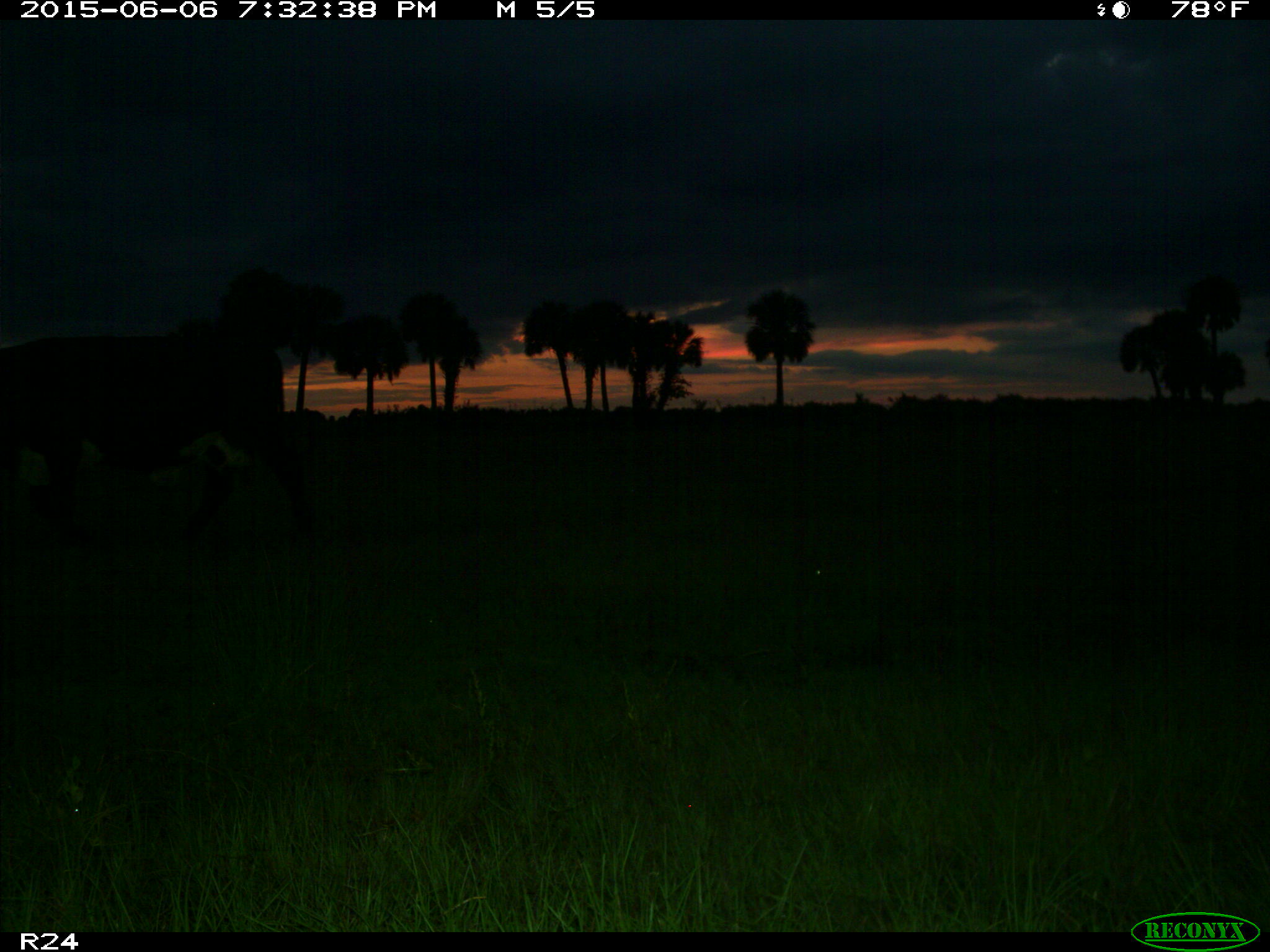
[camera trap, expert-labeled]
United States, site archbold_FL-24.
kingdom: Animalia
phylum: Chordata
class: Mammalia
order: Artiodactyla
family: Bovidae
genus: Bos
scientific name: Bos taurus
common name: domestic cow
Bos taurus (domestic cow).